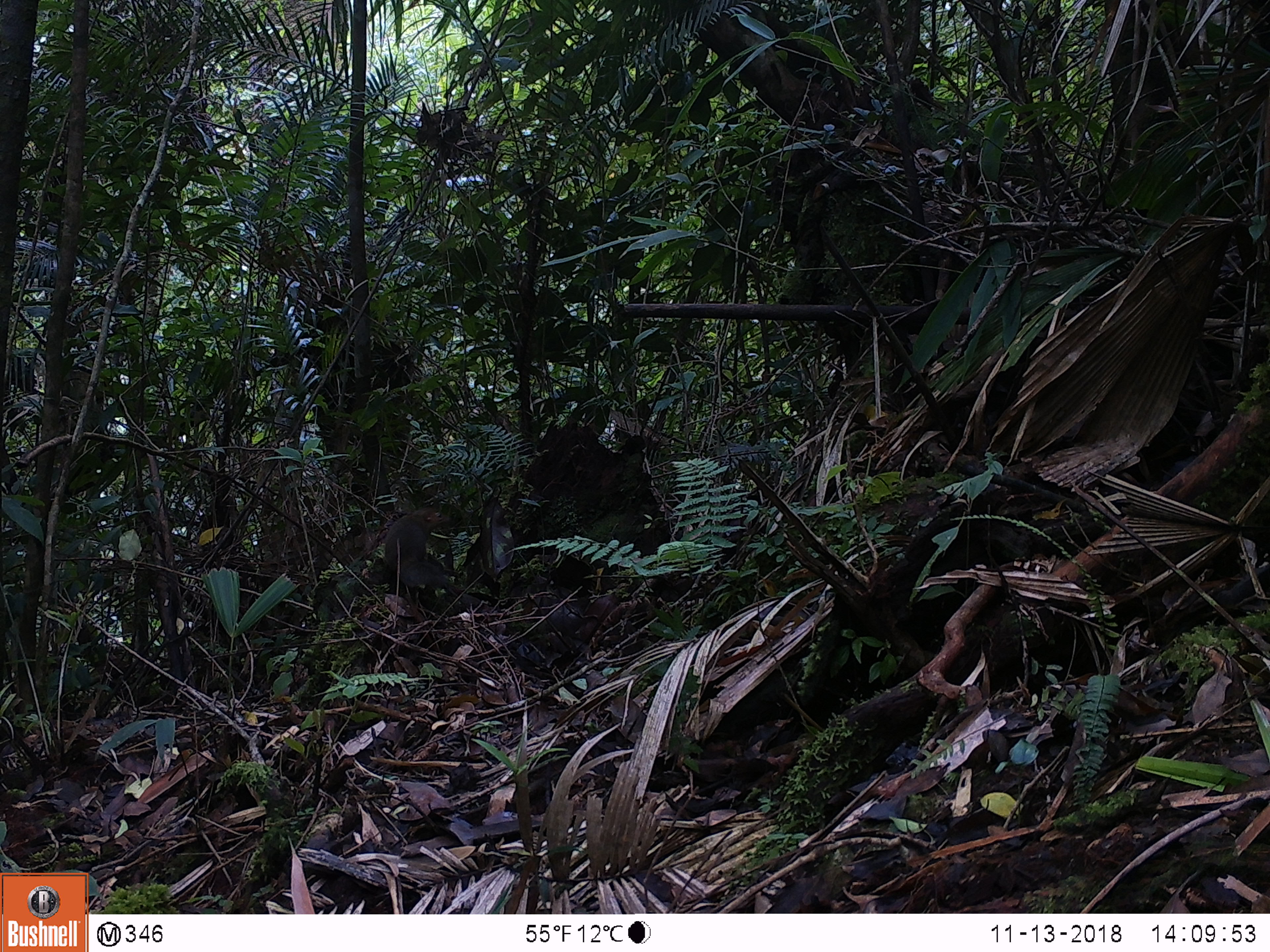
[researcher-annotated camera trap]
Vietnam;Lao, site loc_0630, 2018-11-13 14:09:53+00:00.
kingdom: Animalia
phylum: Chordata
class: Mammalia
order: Rodentia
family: Sciuridae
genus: Dremomys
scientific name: Dremomys rufigenis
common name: red-cheeked squirrel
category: red cheeked squirrel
Red cheeked squirrel (red-cheeked squirrel) (Dremomys rufigenis). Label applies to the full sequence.